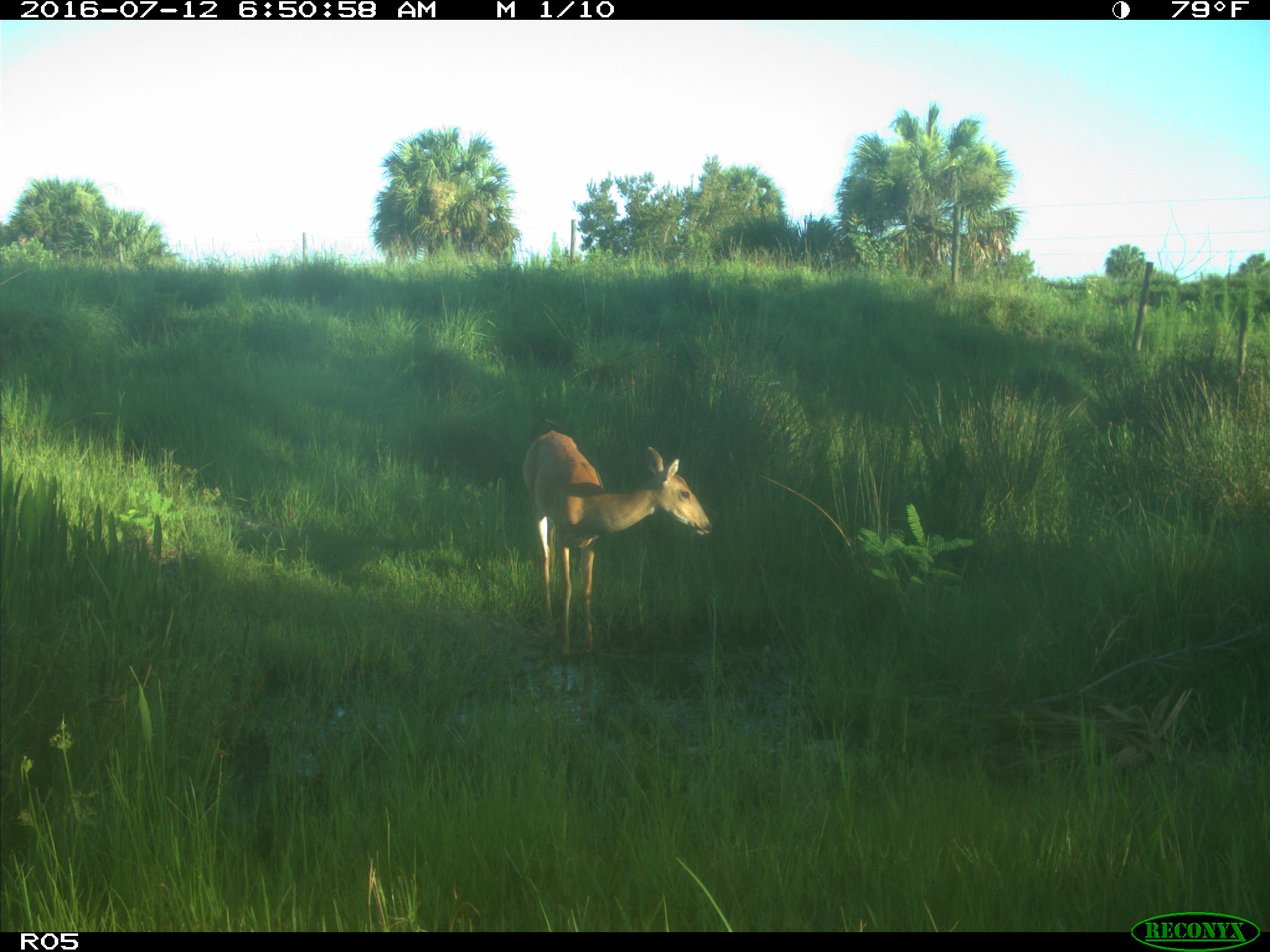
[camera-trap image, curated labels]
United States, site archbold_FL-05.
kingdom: Animalia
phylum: Chordata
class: Mammalia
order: Artiodactyla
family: Cervidae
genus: Odocoileus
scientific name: Odocoileus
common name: deer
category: unidentified deer